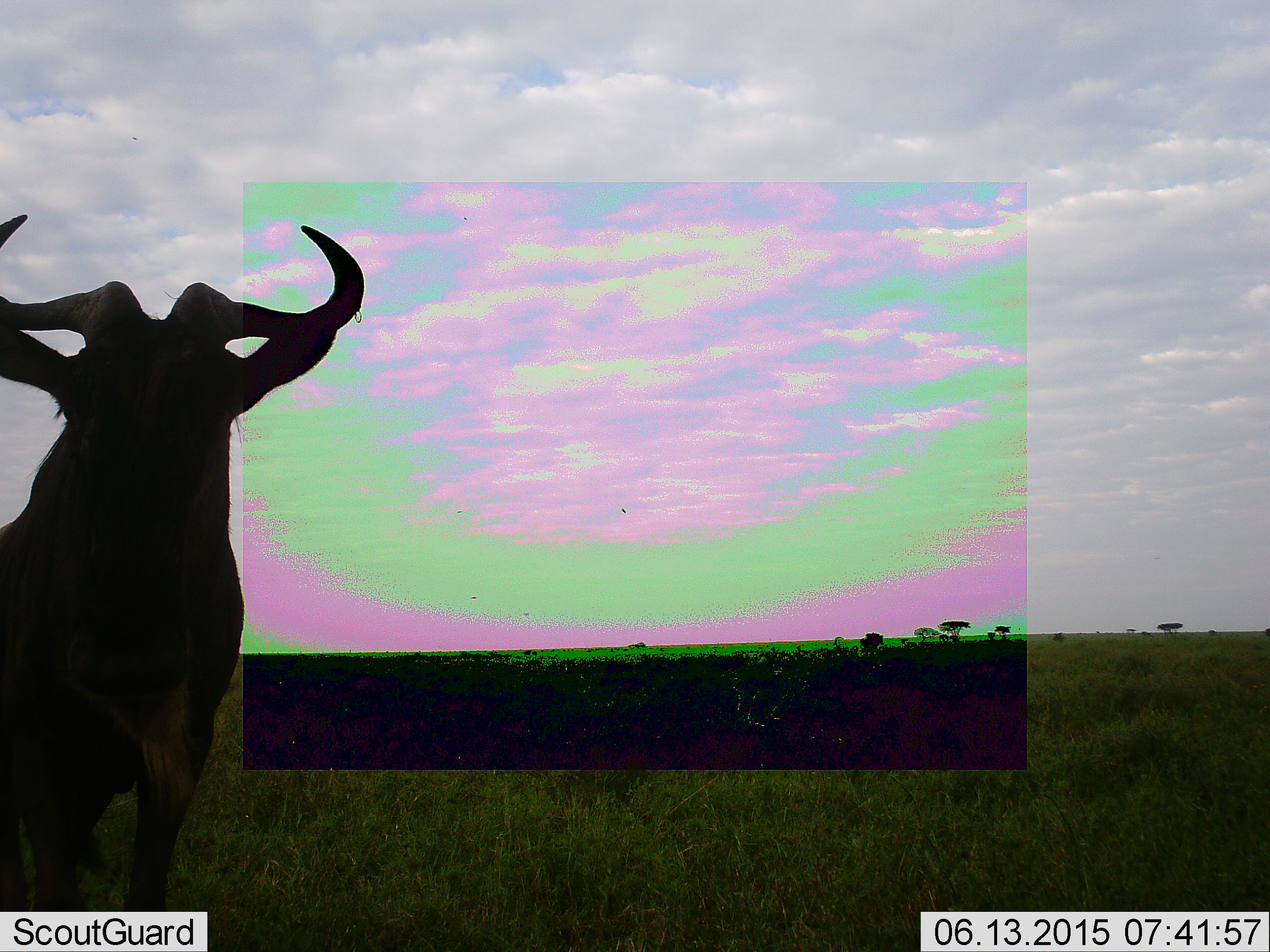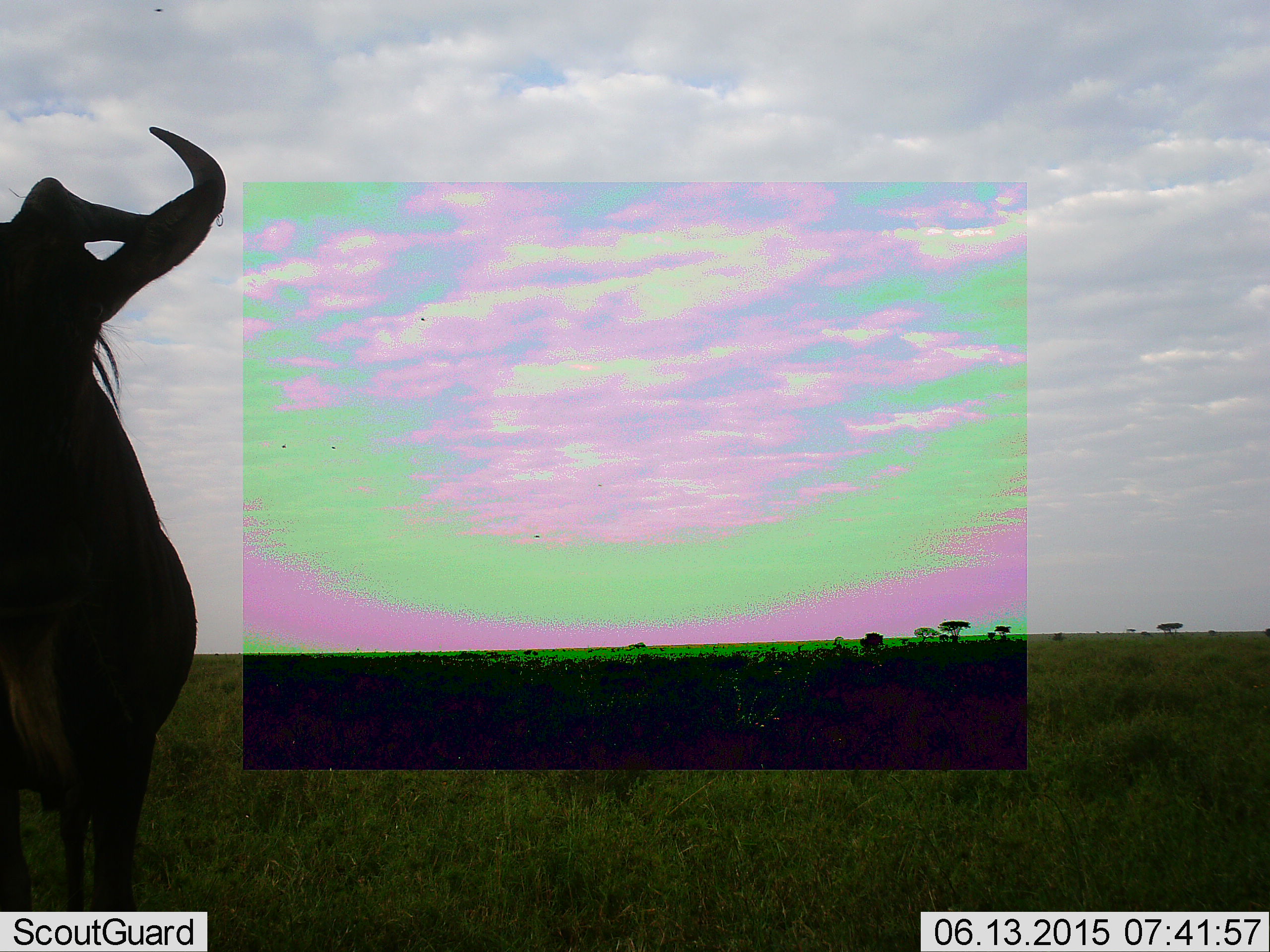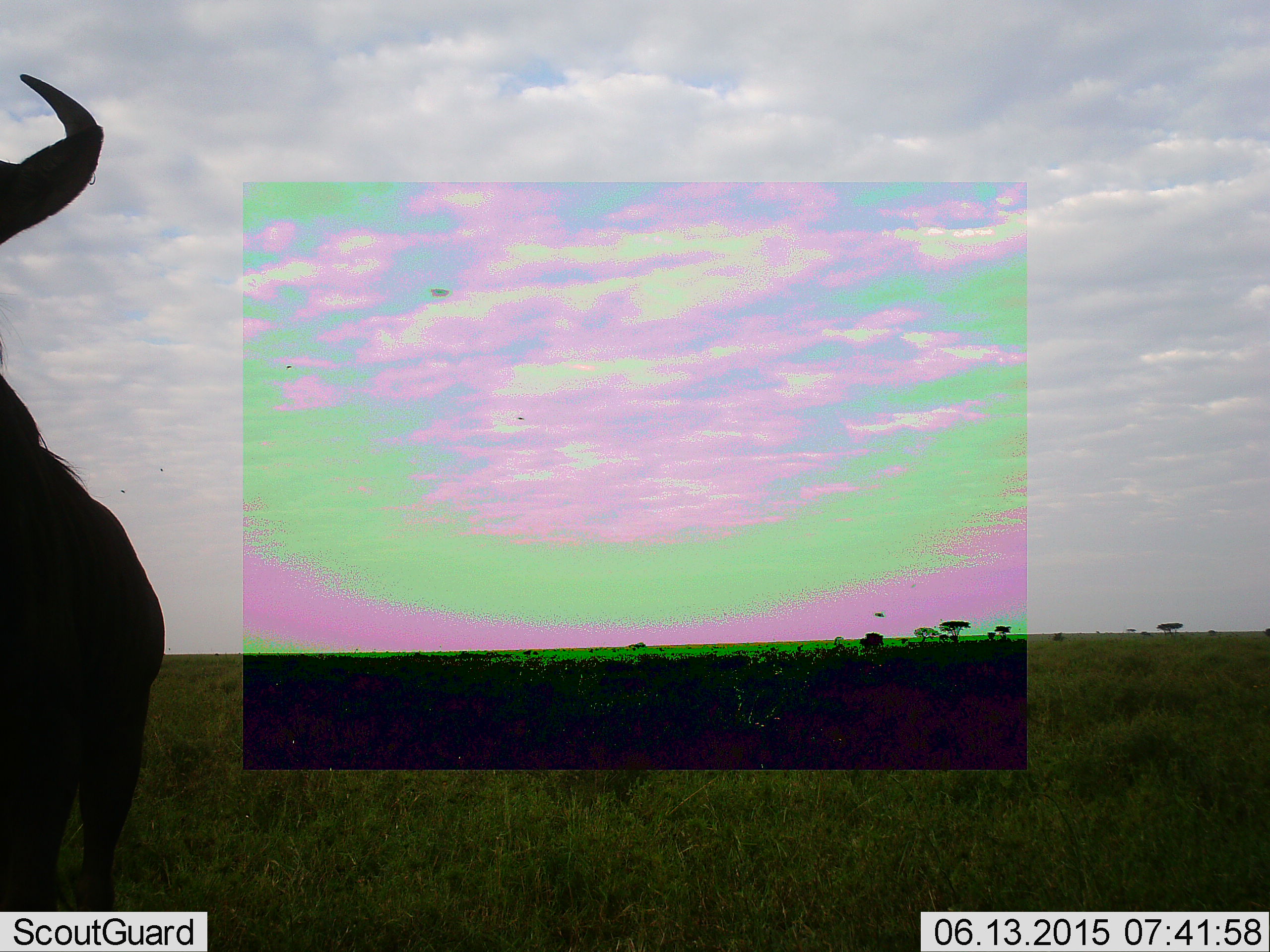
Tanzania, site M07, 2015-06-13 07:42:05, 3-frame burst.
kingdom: Animalia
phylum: Chordata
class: Mammalia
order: Artiodactyla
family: Bovidae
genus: Connochaetes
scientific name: Connochaetes taurinus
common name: blue wildebeest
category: wildebeest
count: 1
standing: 36%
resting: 0%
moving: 64%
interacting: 0%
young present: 0%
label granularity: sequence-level